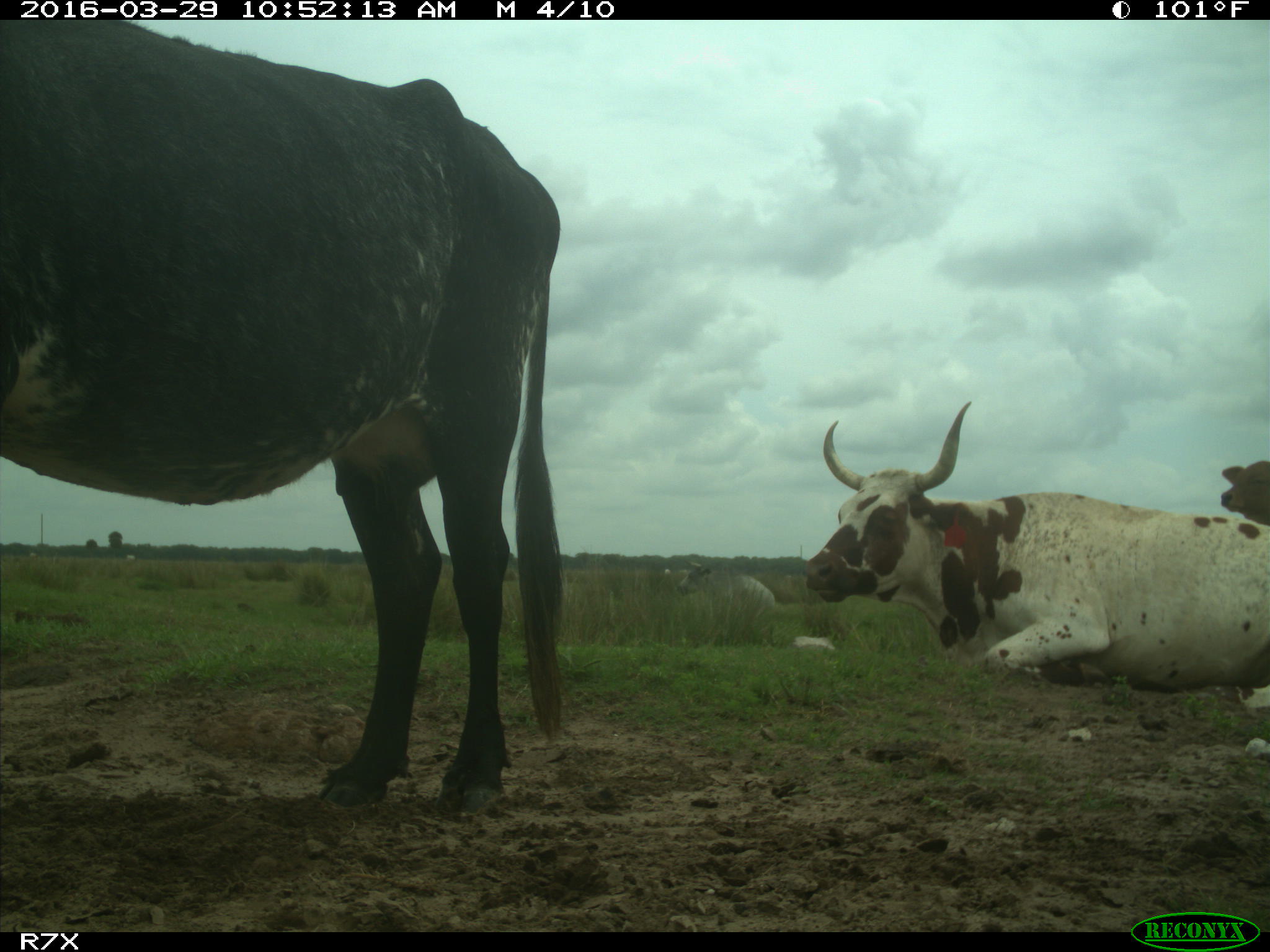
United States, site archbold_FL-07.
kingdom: Animalia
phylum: Chordata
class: Mammalia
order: Artiodactyla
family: Bovidae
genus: Bos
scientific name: Bos taurus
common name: domestic cow